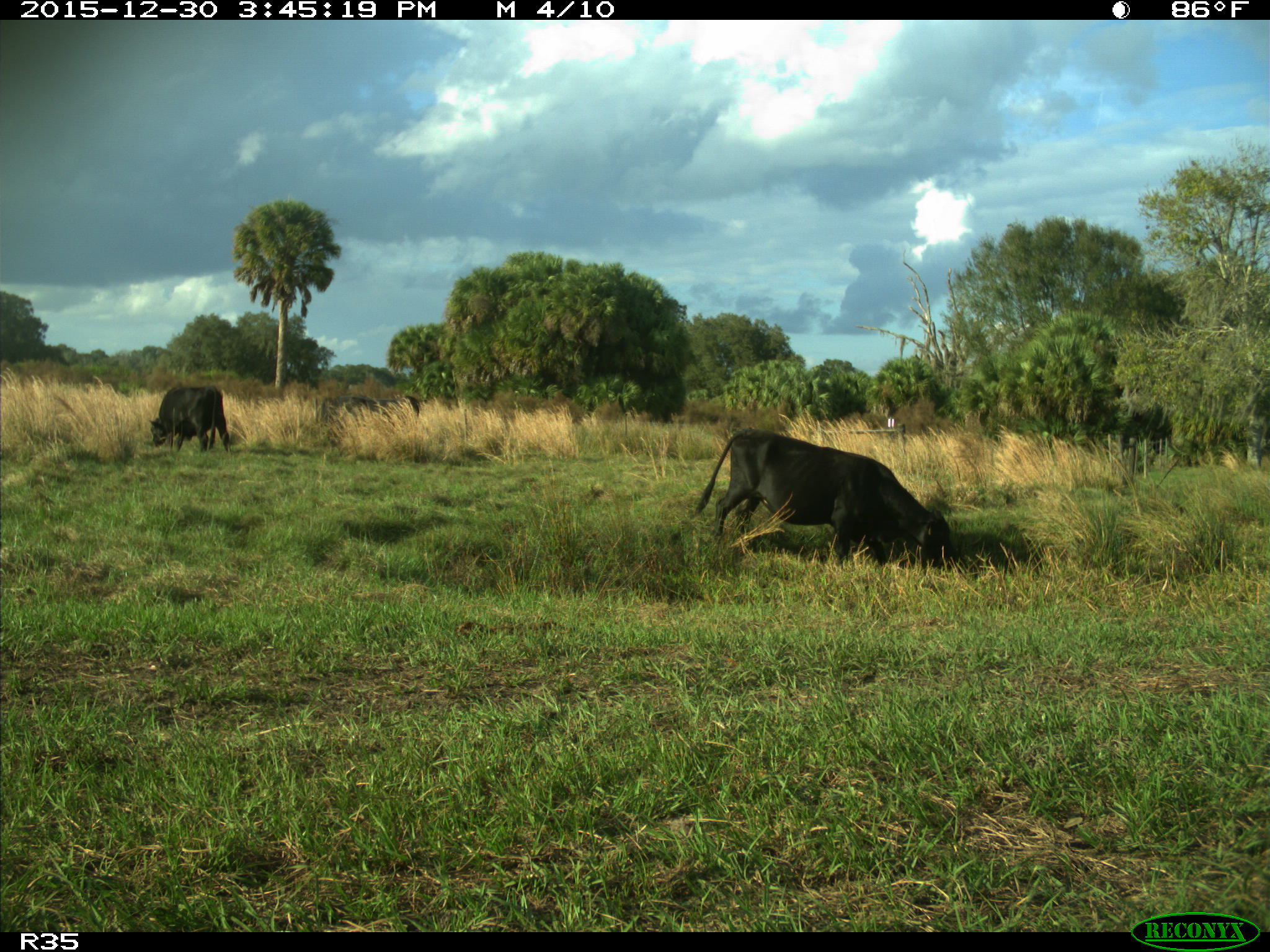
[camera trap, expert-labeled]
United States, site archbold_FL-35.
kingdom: Animalia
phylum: Chordata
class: Mammalia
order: Artiodactyla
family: Bovidae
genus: Bos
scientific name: Bos taurus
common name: domestic cow